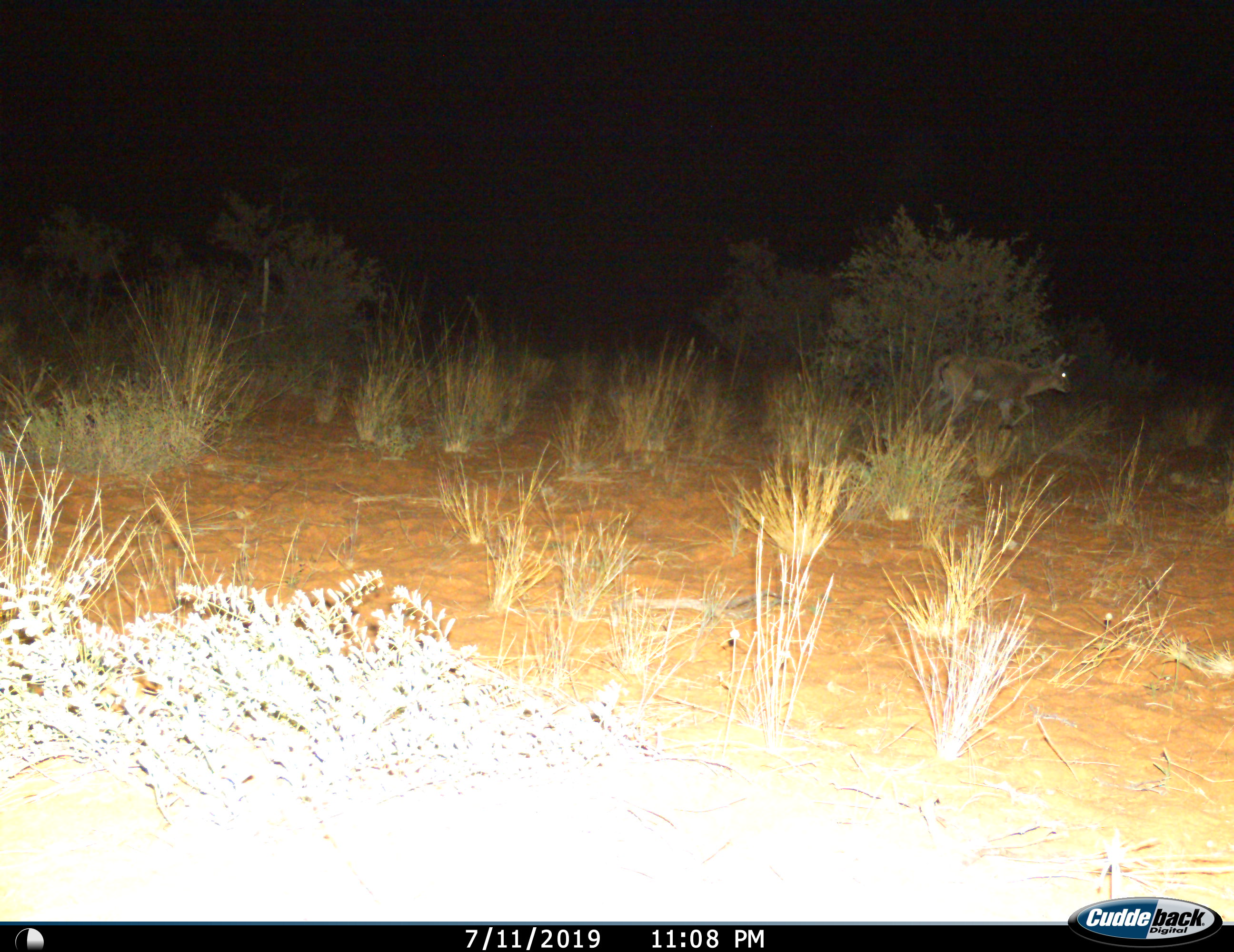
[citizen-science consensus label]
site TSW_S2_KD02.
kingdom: Animalia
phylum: Chordata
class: Mammalia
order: Artiodactyla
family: Bovidae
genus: Sylvicapra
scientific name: Sylvicapra grimmia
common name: common duiker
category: duikercommongrey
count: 1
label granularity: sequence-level